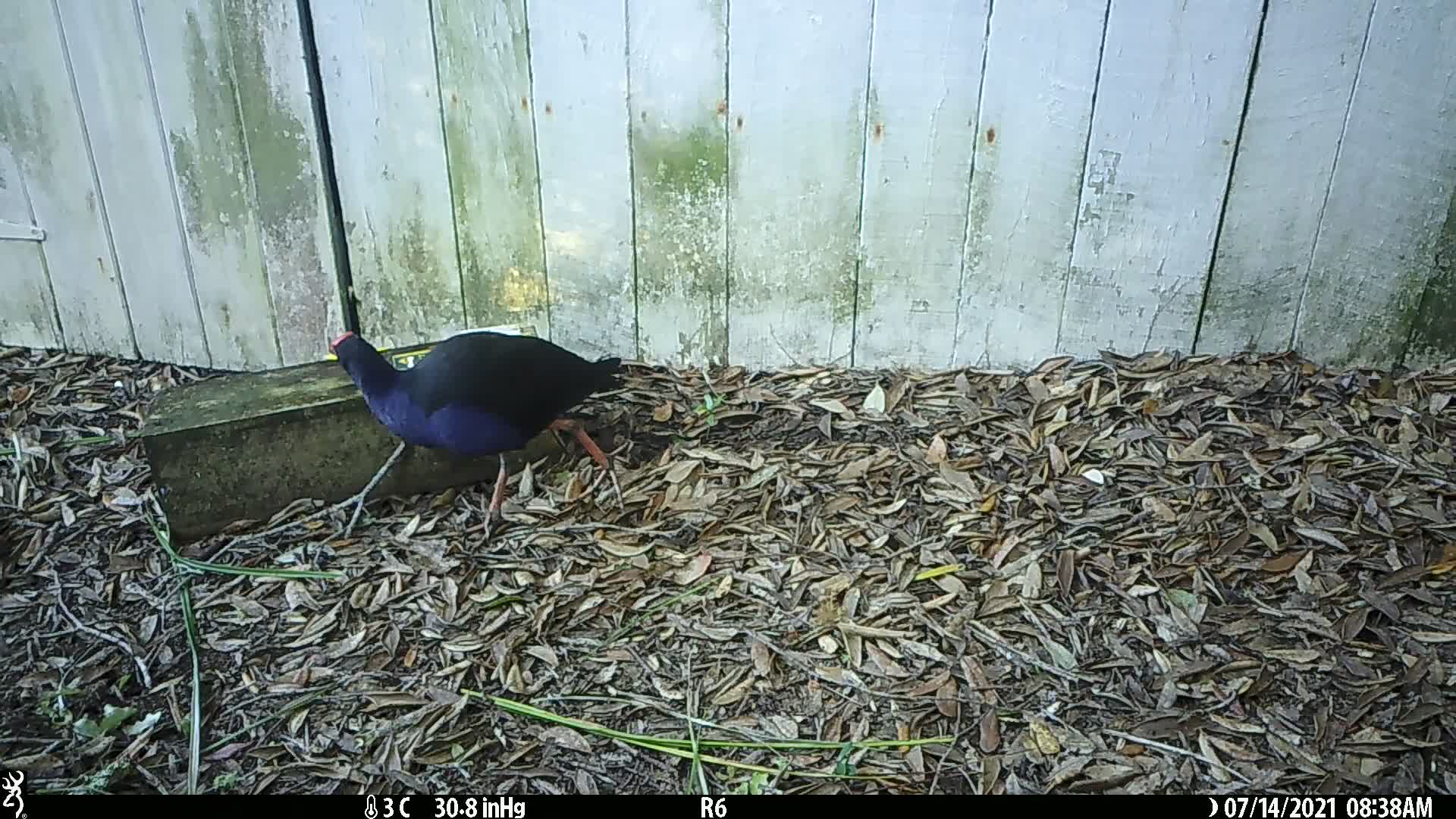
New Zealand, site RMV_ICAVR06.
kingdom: Animalia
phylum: Chordata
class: Aves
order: Gruiformes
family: Rallidae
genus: Porphyrio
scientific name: Porphyrio melanotus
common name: australasian swamphen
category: pukeko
Pukeko (australasian swamphen) (Porphyrio melanotus).